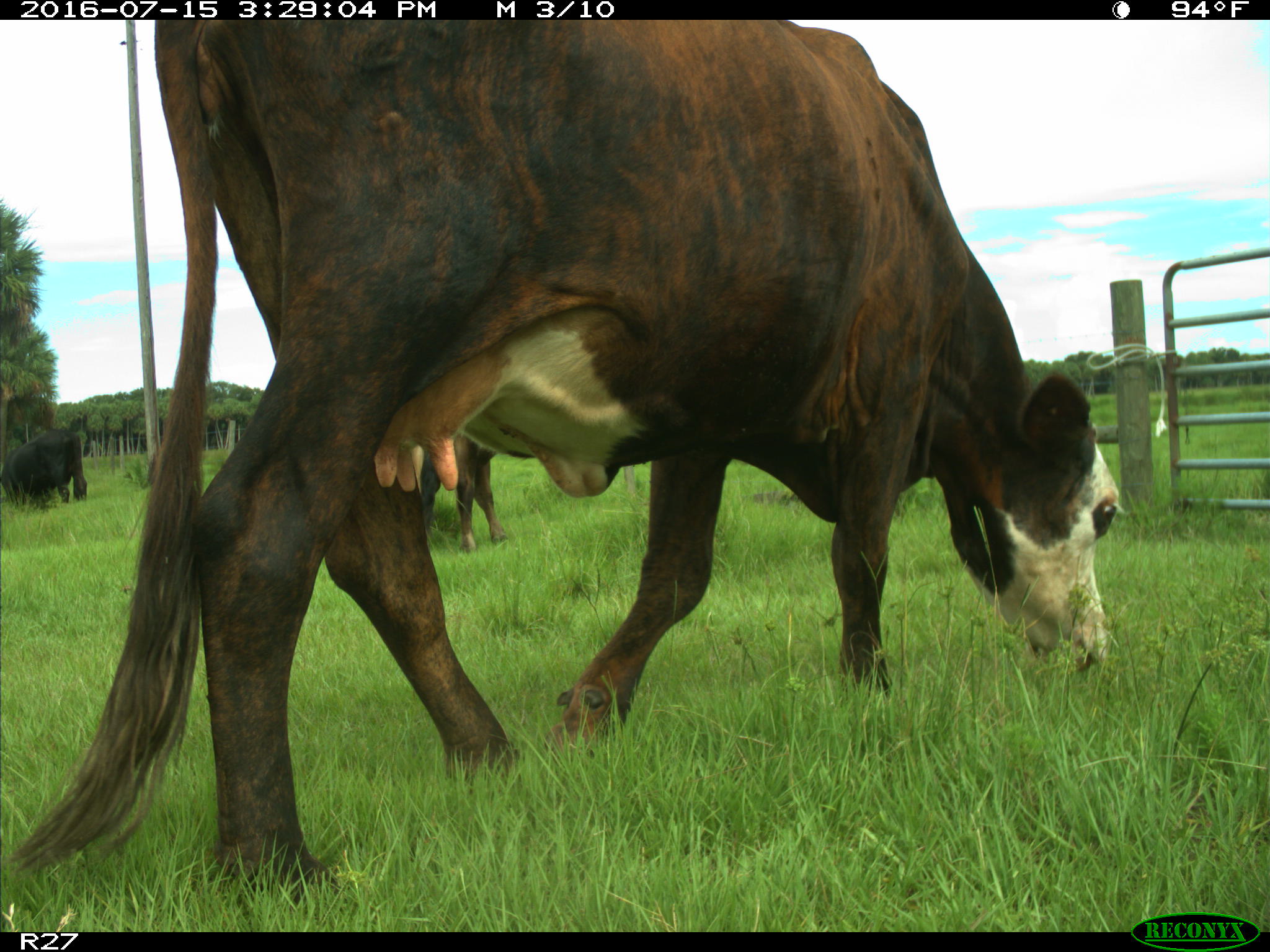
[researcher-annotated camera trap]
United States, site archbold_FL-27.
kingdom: Animalia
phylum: Chordata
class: Mammalia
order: Artiodactyla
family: Bovidae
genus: Bos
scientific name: Bos taurus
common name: domestic cow